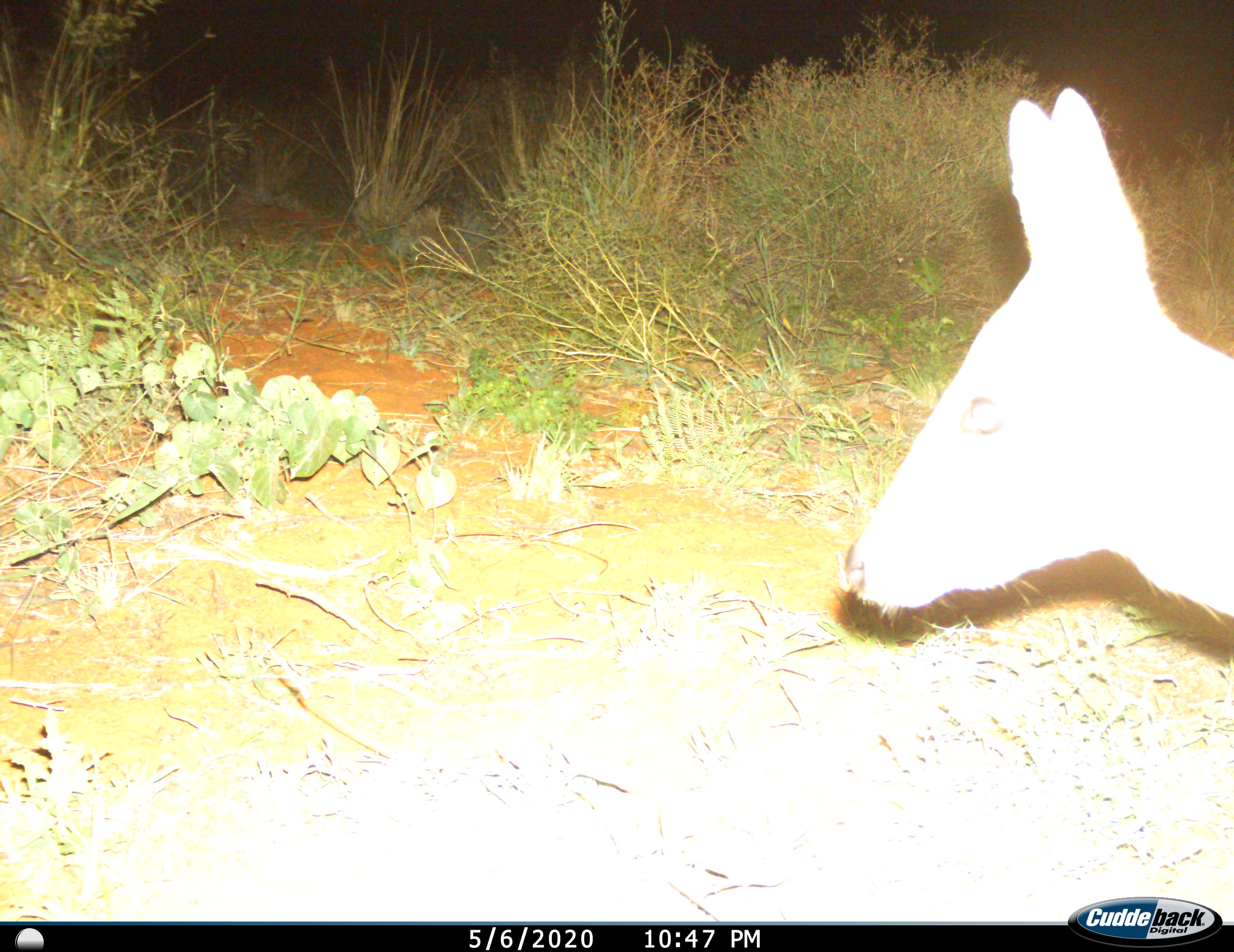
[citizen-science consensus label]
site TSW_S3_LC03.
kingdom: Animalia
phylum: Chordata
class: Mammalia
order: Artiodactyla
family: Bovidae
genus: Sylvicapra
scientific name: Sylvicapra grimmia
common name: common duiker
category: duikercommongrey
Duikercommongrey (common duiker) (Sylvicapra grimmia), count 1. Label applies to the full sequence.